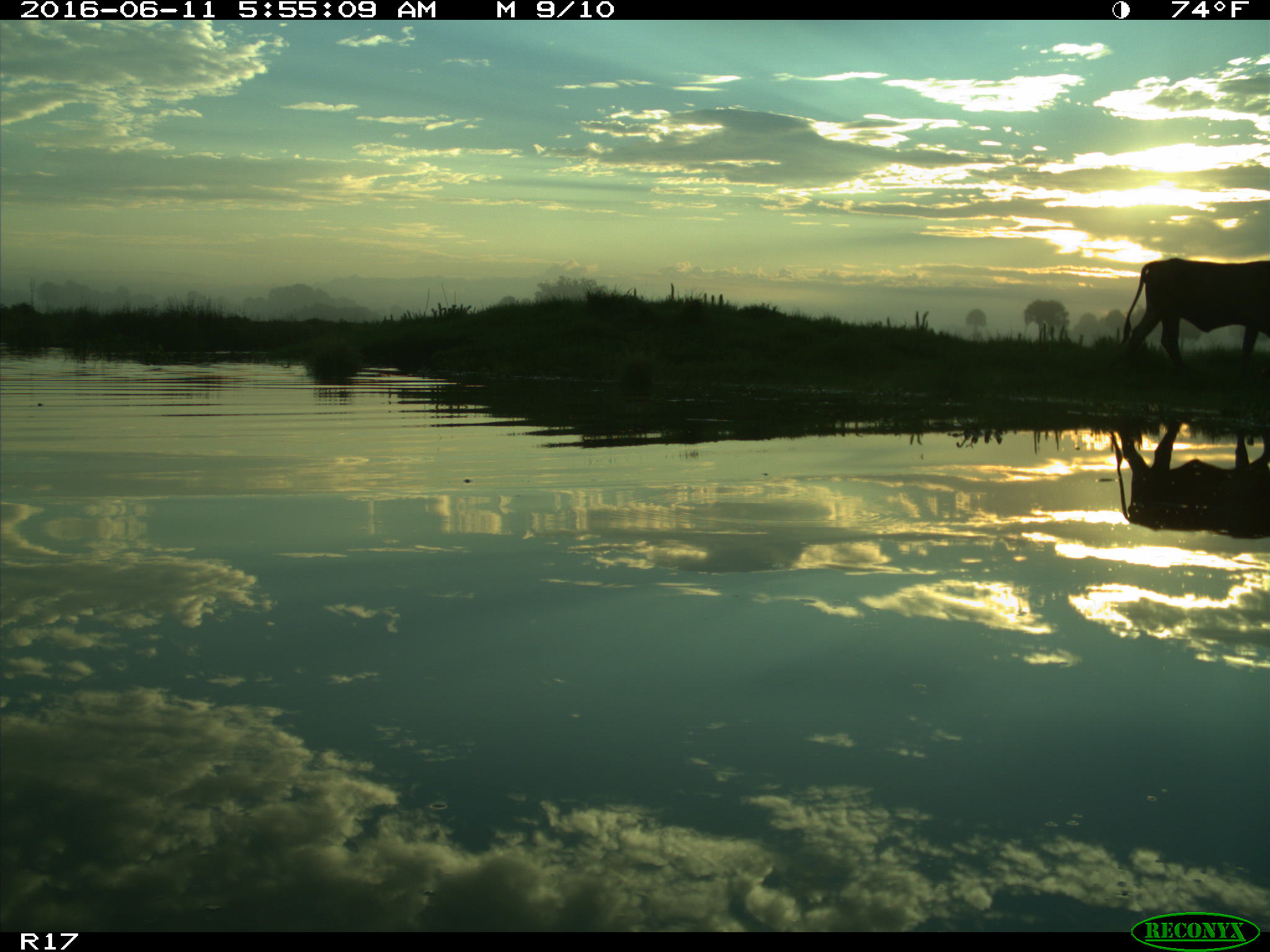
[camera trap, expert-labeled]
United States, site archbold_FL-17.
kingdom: Animalia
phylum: Chordata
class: Mammalia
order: Artiodactyla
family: Bovidae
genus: Bos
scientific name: Bos taurus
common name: domestic cow